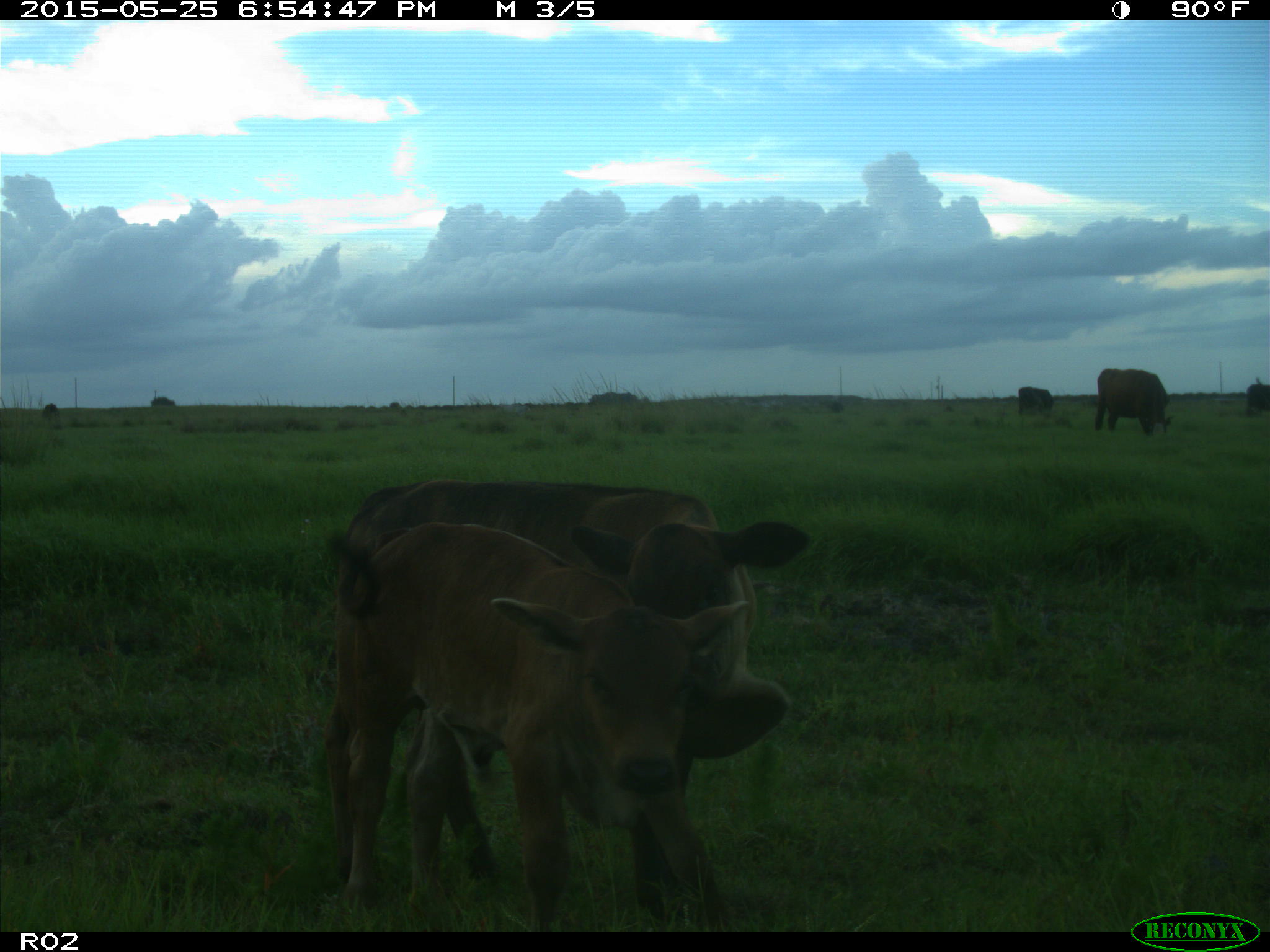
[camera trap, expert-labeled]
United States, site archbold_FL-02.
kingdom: Animalia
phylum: Chordata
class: Mammalia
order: Artiodactyla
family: Bovidae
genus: Bos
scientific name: Bos taurus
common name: domestic cow